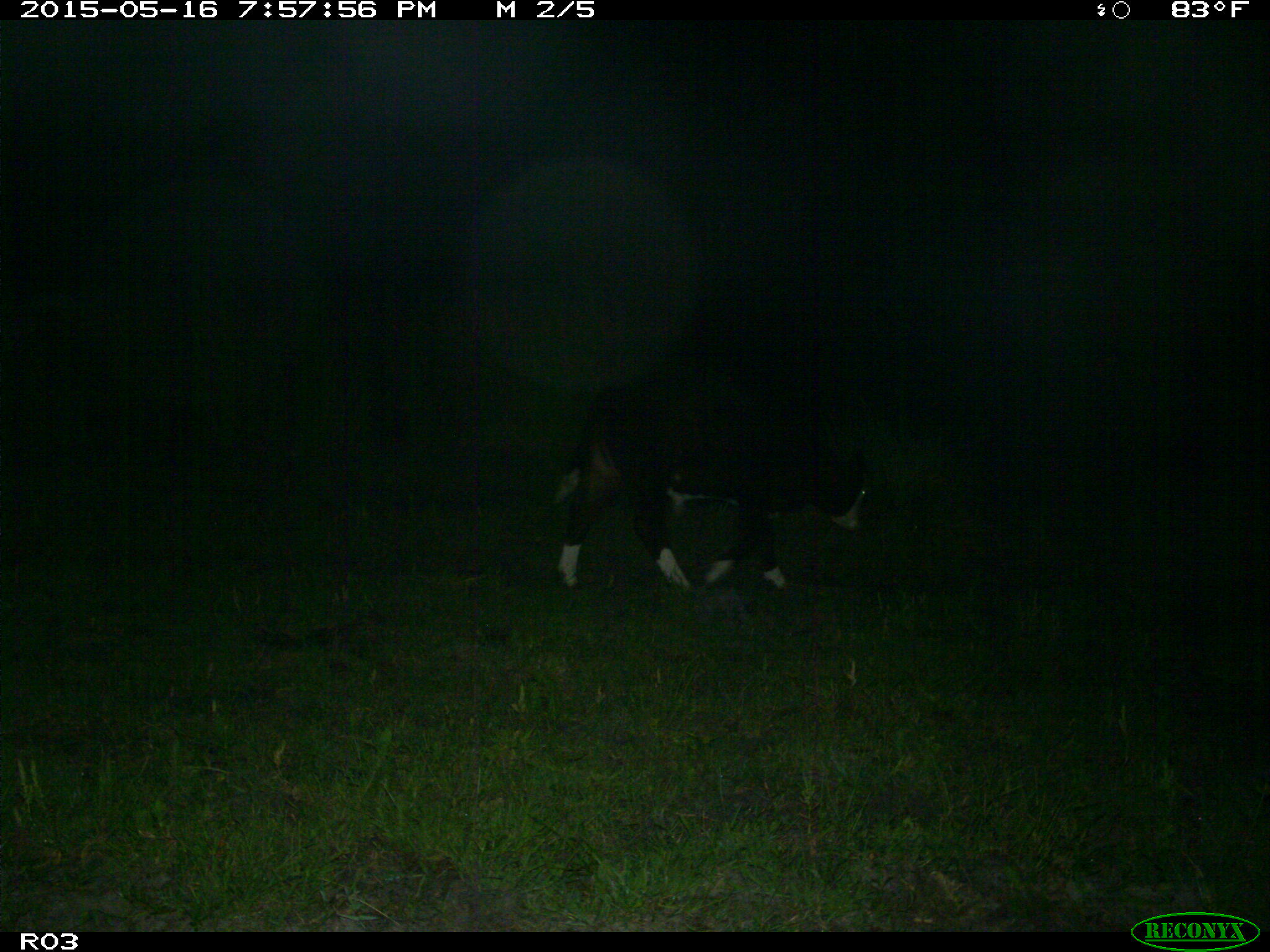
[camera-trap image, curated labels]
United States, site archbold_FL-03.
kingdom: Animalia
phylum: Chordata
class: Mammalia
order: Artiodactyla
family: Bovidae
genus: Bos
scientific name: Bos taurus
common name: domestic cow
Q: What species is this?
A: Bos taurus (domestic cow).